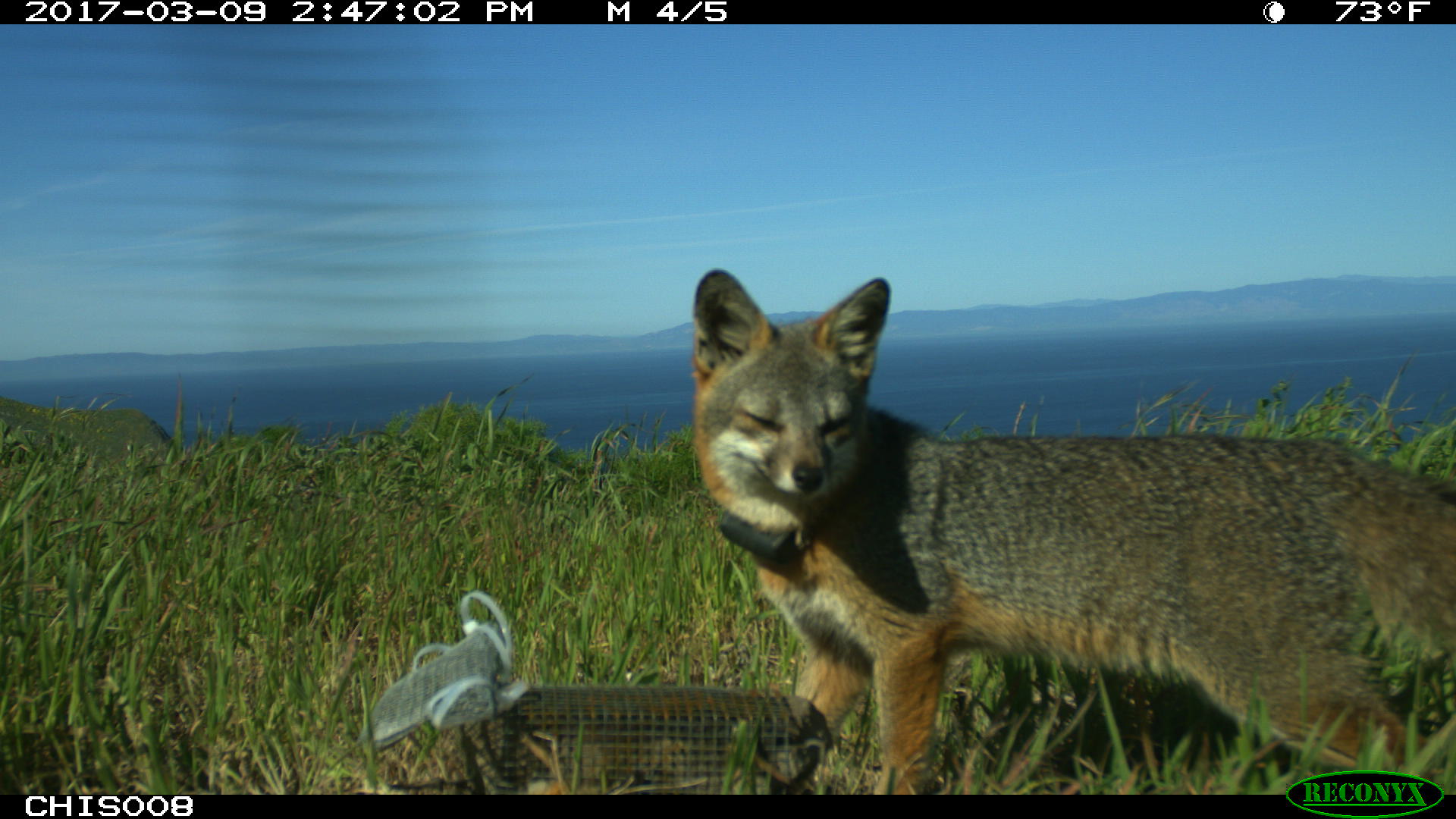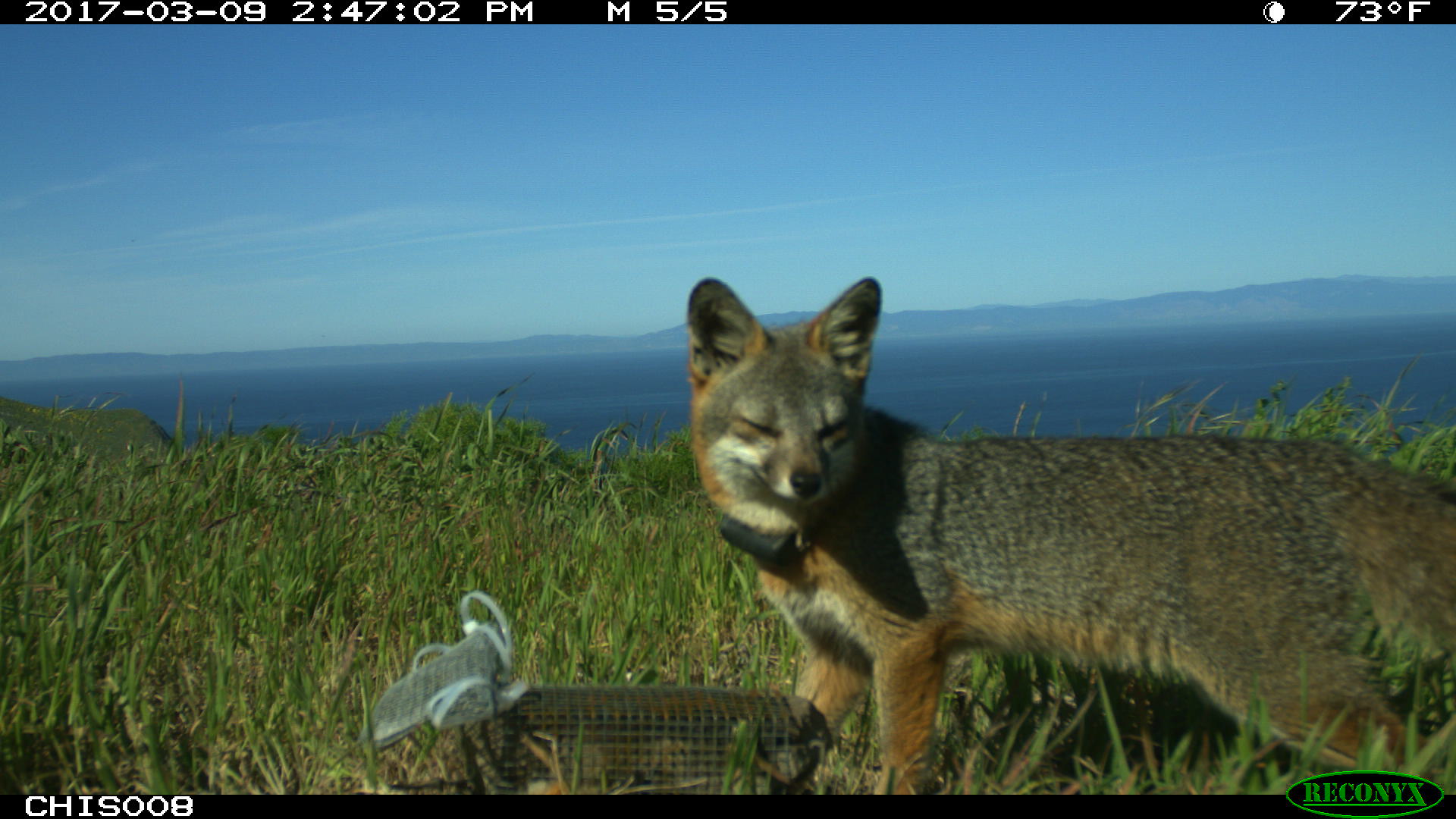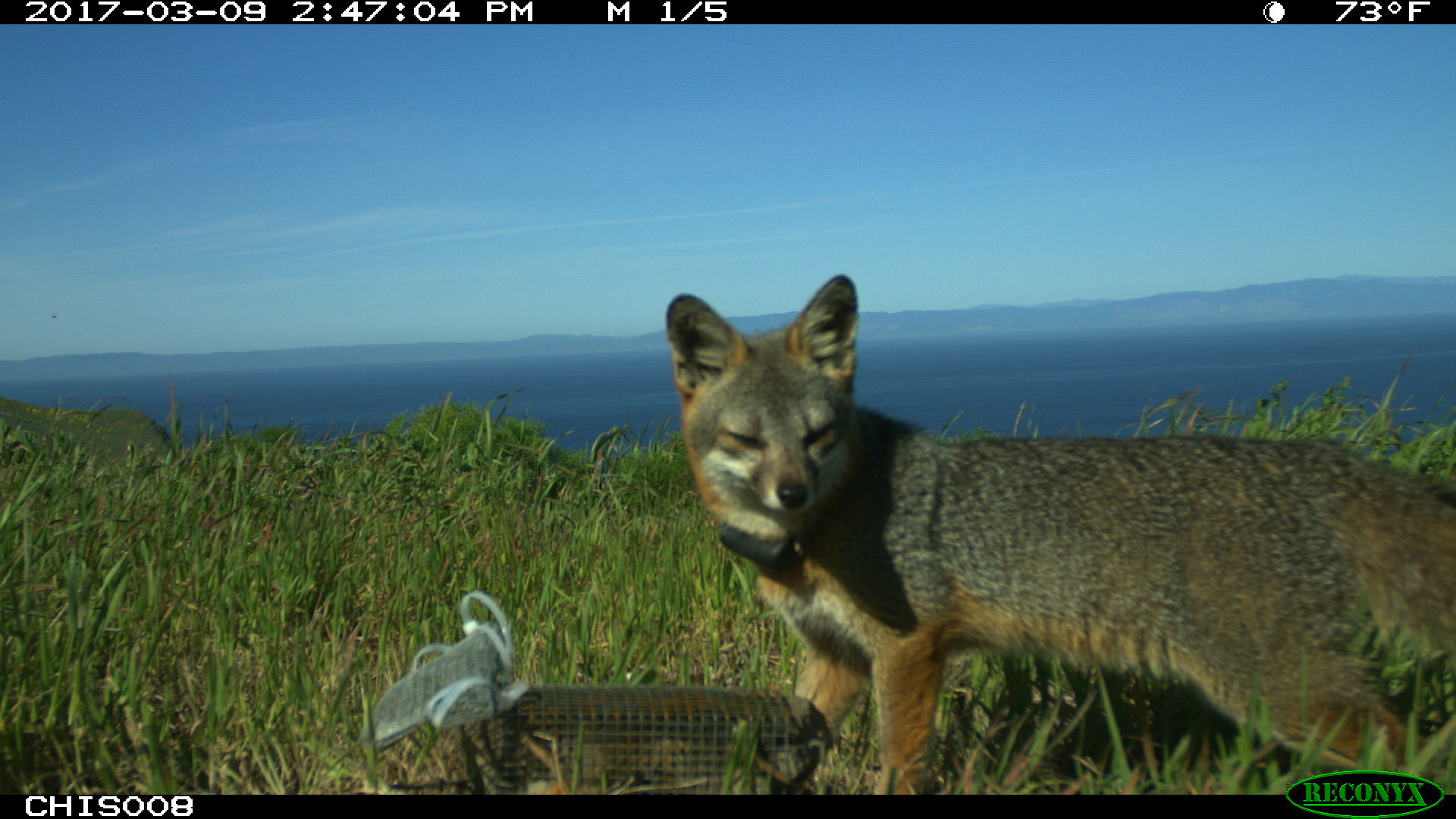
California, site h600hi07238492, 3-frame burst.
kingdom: Animalia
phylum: Chordata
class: Mammalia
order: Carnivora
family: Canidae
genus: Urocyon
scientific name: Urocyon littoralis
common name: island fox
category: fox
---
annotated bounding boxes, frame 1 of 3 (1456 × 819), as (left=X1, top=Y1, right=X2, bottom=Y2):
fox: (left=693, top=268, right=1454, bottom=792)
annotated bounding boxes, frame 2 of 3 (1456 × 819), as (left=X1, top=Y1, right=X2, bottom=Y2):
fox: (left=686, top=277, right=1455, bottom=794)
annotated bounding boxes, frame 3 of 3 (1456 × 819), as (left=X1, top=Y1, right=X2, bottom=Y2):
fox: (left=665, top=274, right=1455, bottom=795)